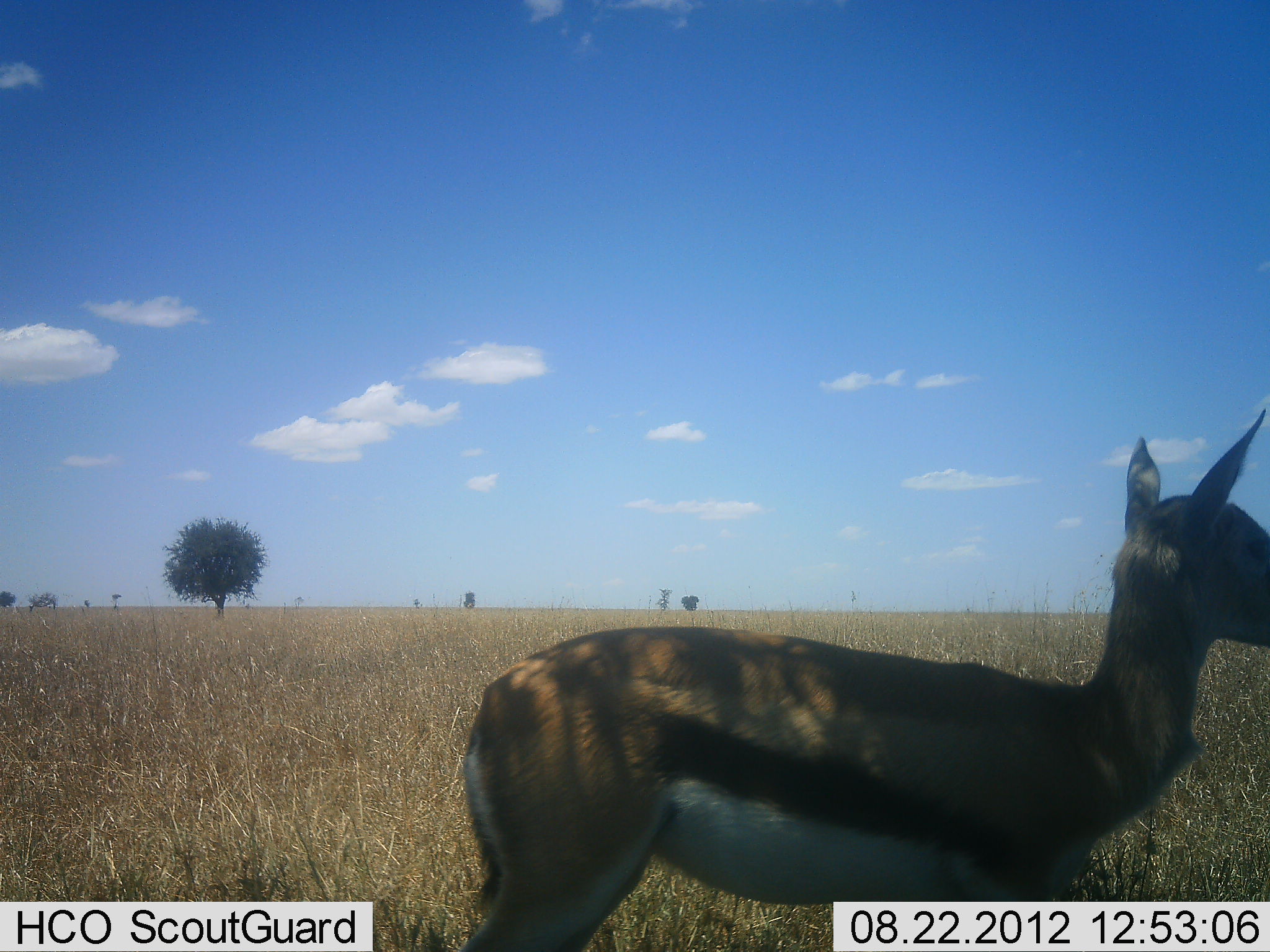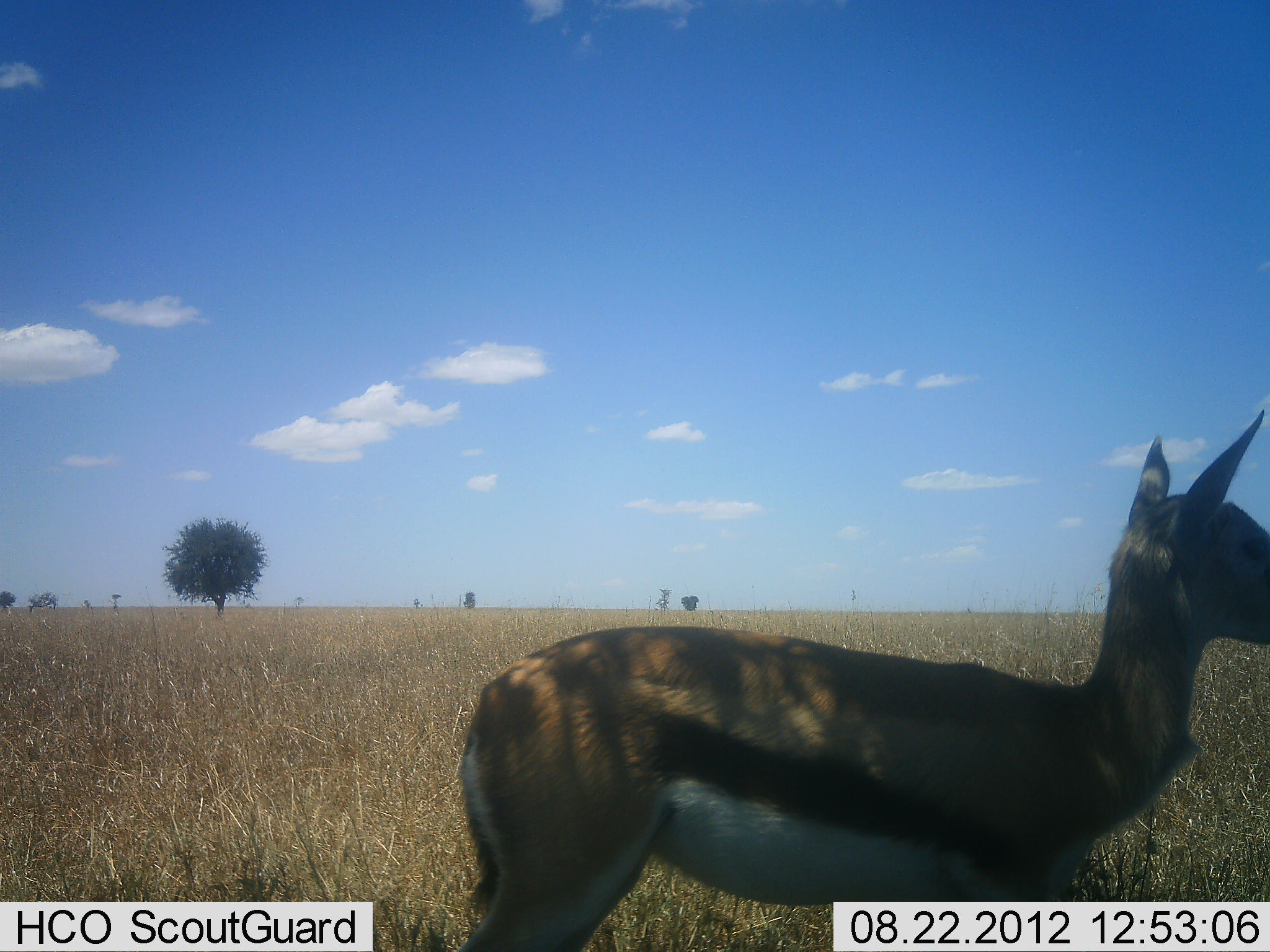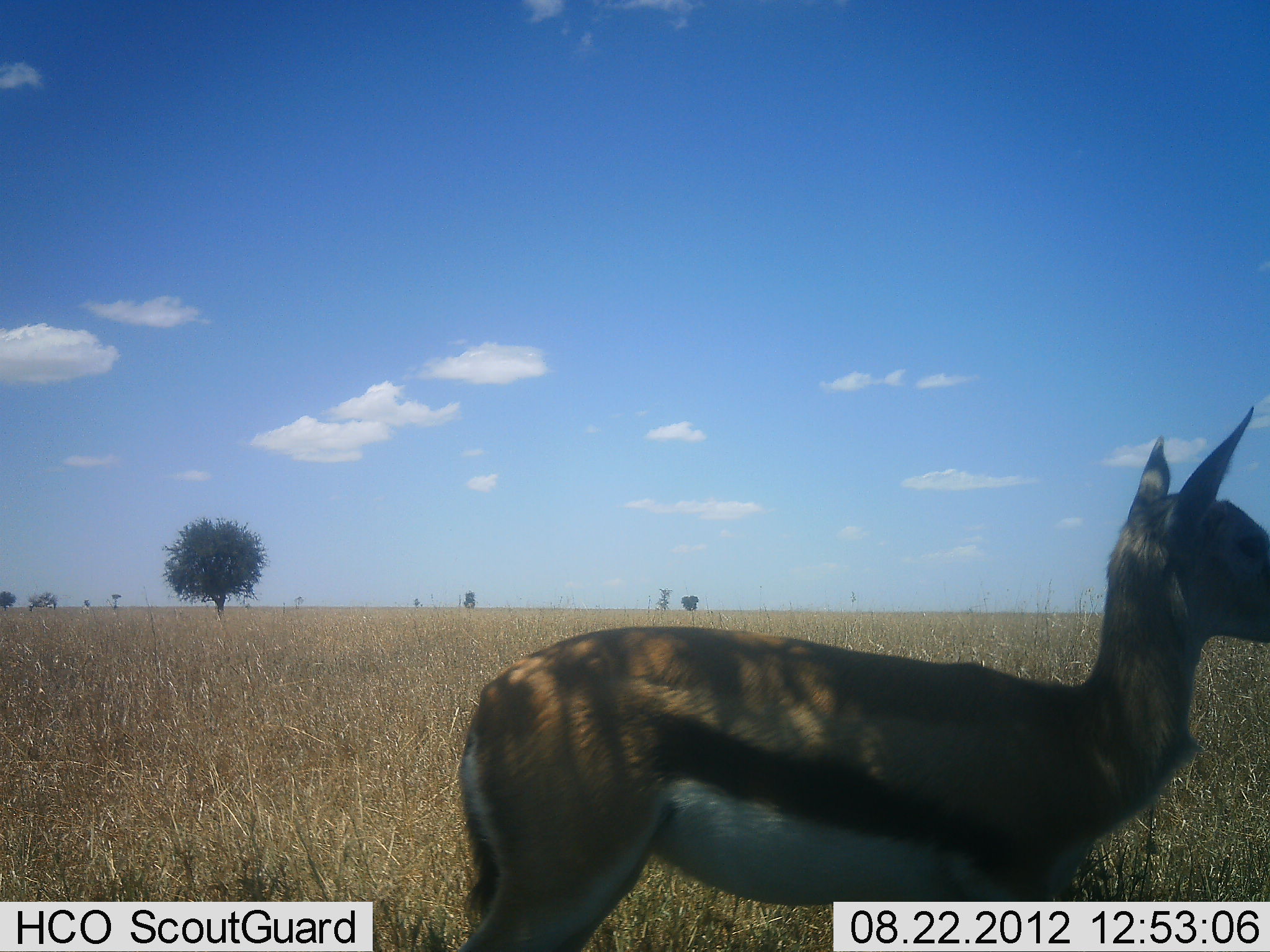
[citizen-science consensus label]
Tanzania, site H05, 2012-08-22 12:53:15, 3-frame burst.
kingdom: Animalia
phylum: Chordata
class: Mammalia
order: Artiodactyla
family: Bovidae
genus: Eudorcas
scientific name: Eudorcas thomsonii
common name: thomson's gazelle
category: gazellethomsons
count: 1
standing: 100%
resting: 0%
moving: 0%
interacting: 0%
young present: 0%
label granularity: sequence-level